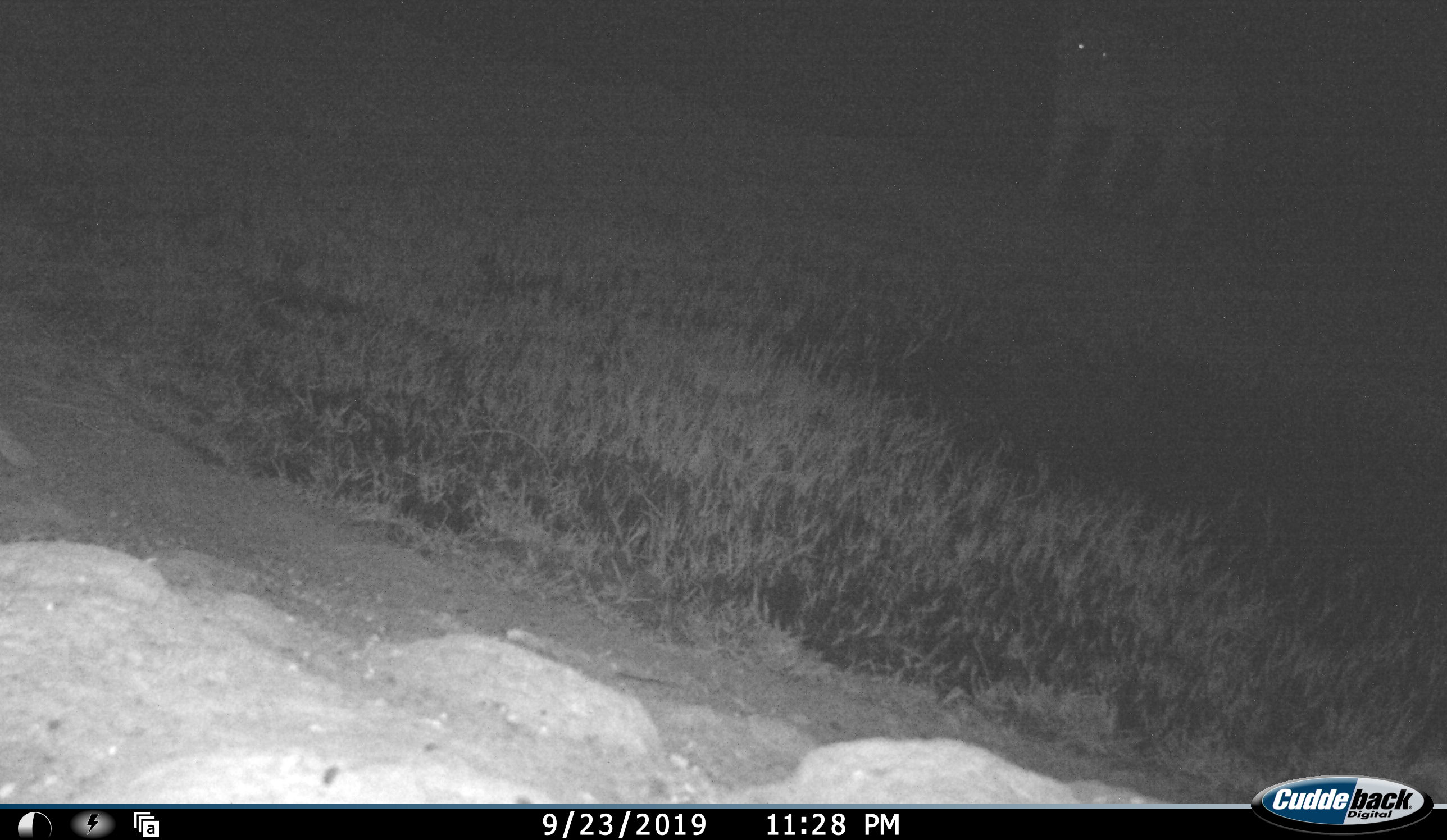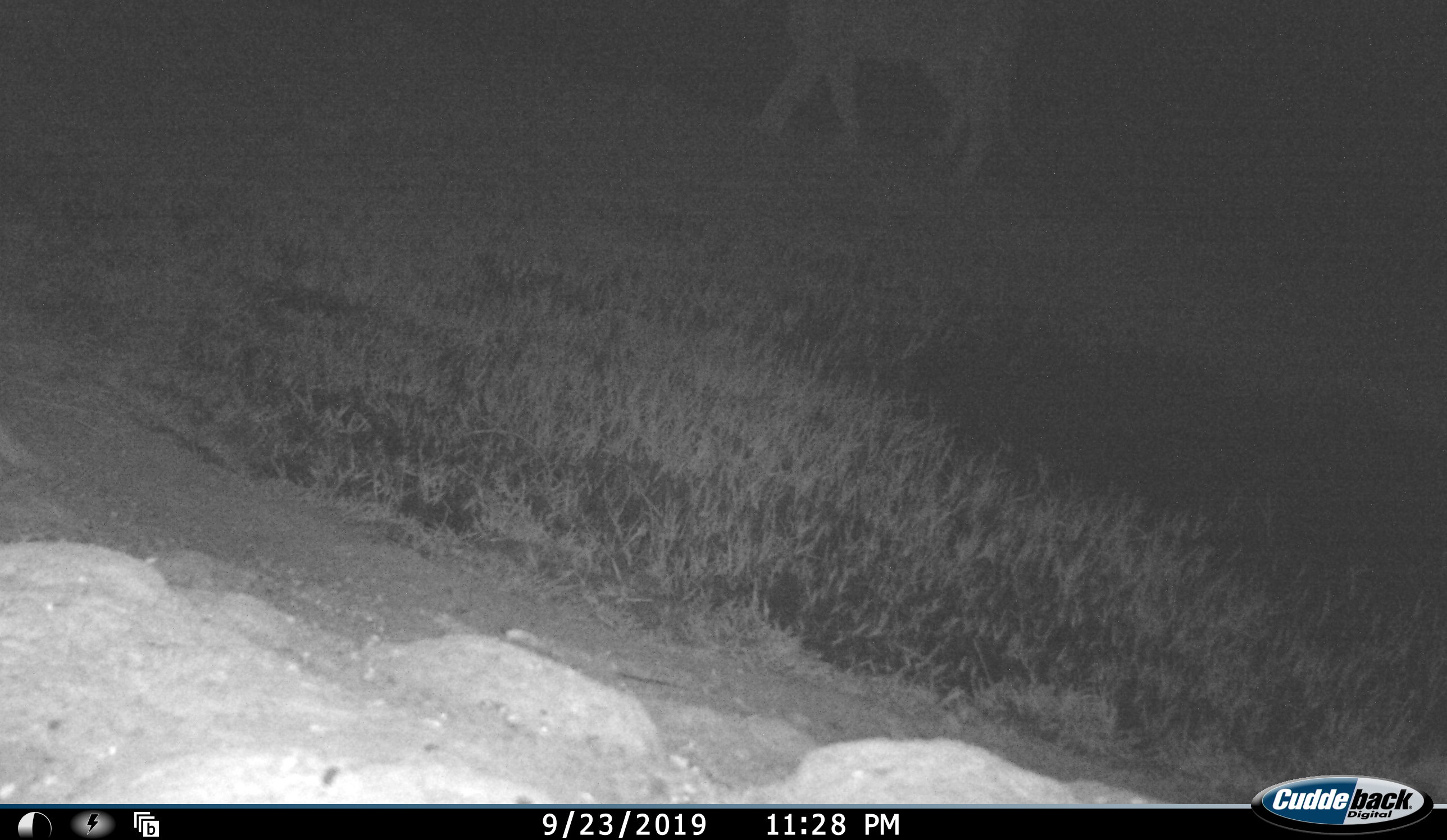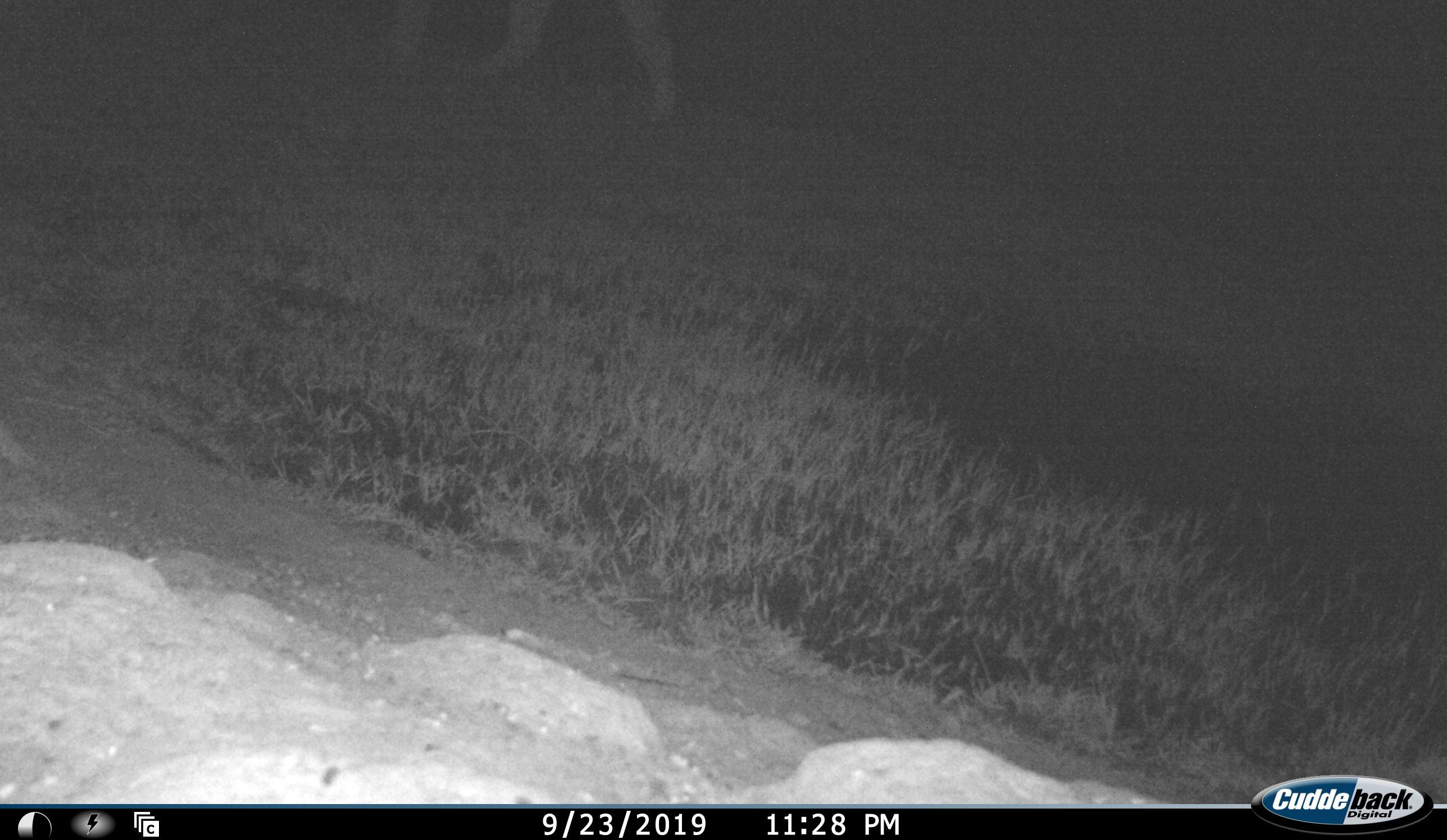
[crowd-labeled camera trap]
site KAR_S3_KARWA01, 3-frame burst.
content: unidentified animal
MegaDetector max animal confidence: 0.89